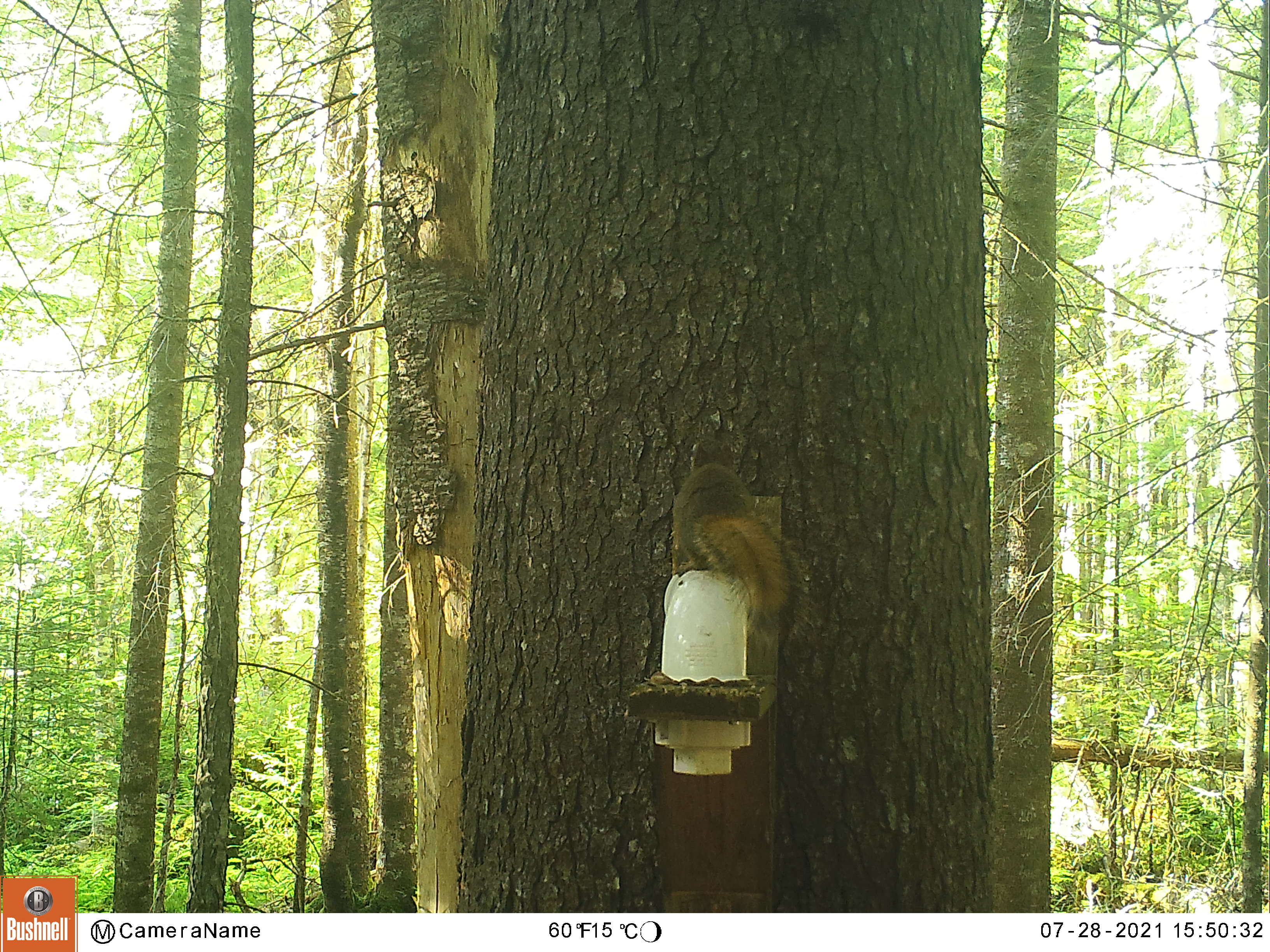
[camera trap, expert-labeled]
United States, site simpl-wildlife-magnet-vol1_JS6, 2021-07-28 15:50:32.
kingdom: Animalia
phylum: Chordata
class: Mammalia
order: Rodentia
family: Sciuridae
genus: Tamiasciurus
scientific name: Tamiasciurus hudsonicus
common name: red squirrel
Red squirrel (Tamiasciurus hudsonicus).